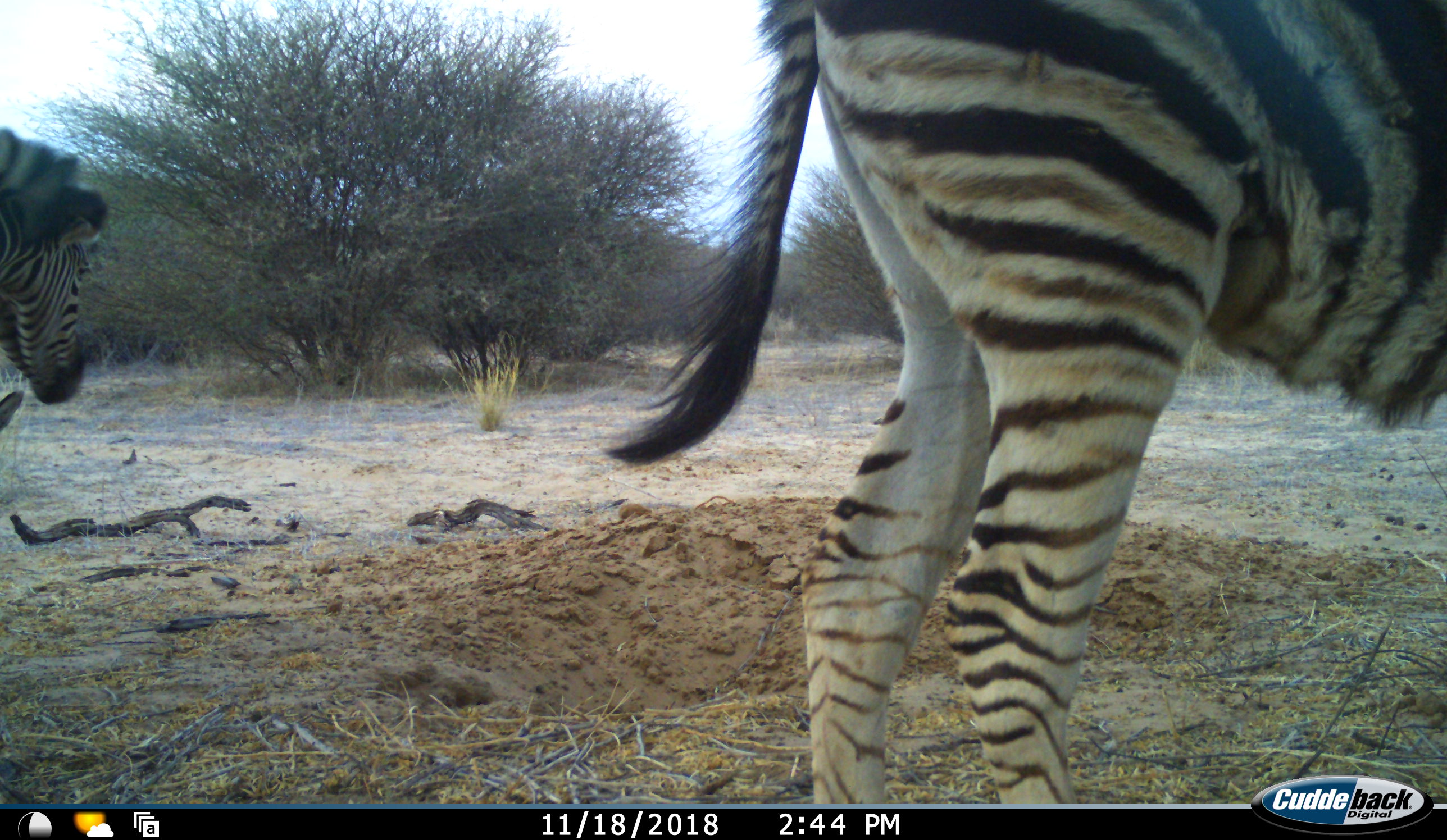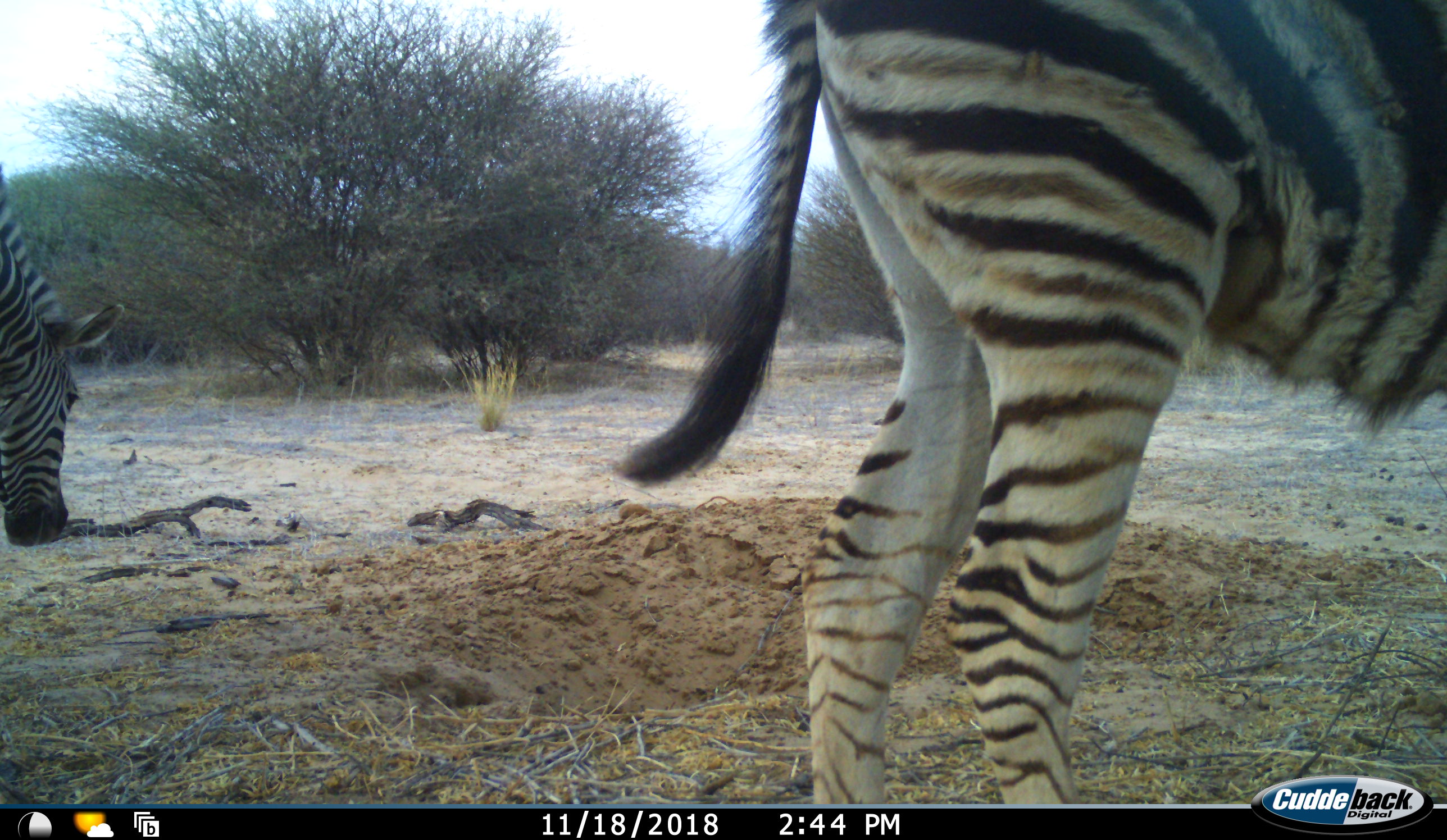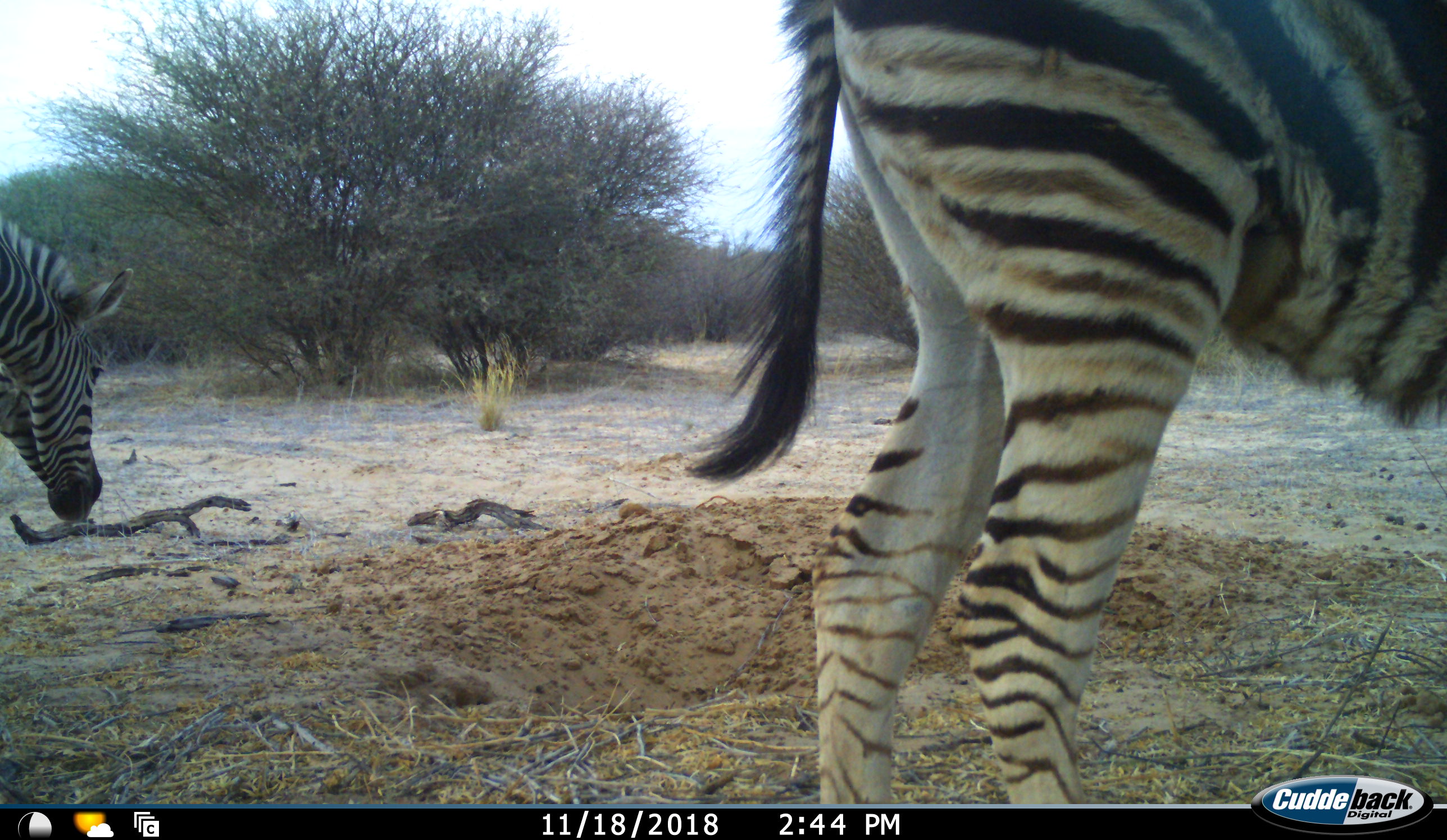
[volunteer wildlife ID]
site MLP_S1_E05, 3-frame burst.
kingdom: Animalia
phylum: Chordata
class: Mammalia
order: Perissodactyla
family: Equidae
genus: Equus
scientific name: Equus quagga burchellii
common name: burchell's zebra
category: zebraburchells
Zebraburchells (burchell's zebra) (Equus quagga burchellii), count 2. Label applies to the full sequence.